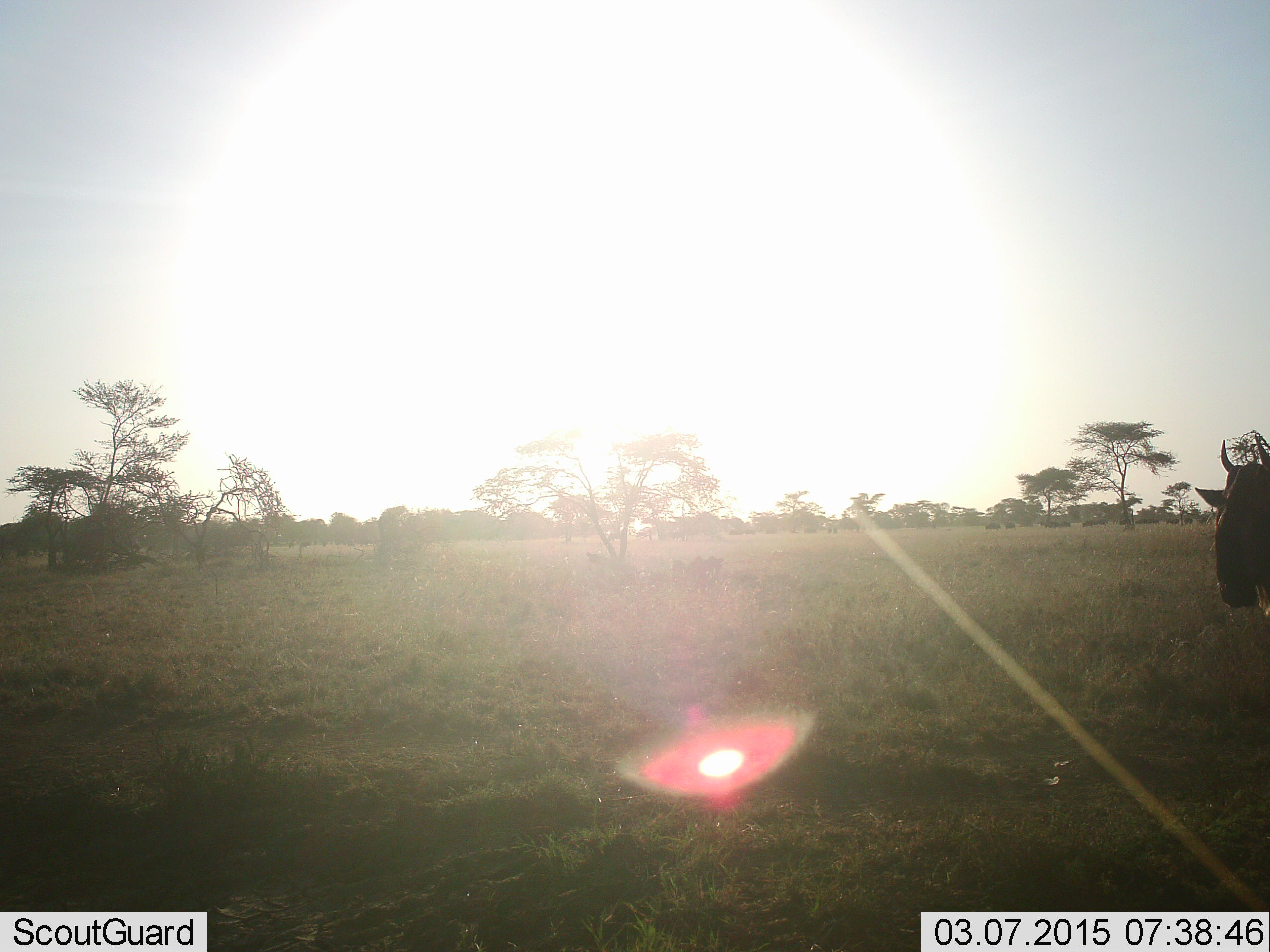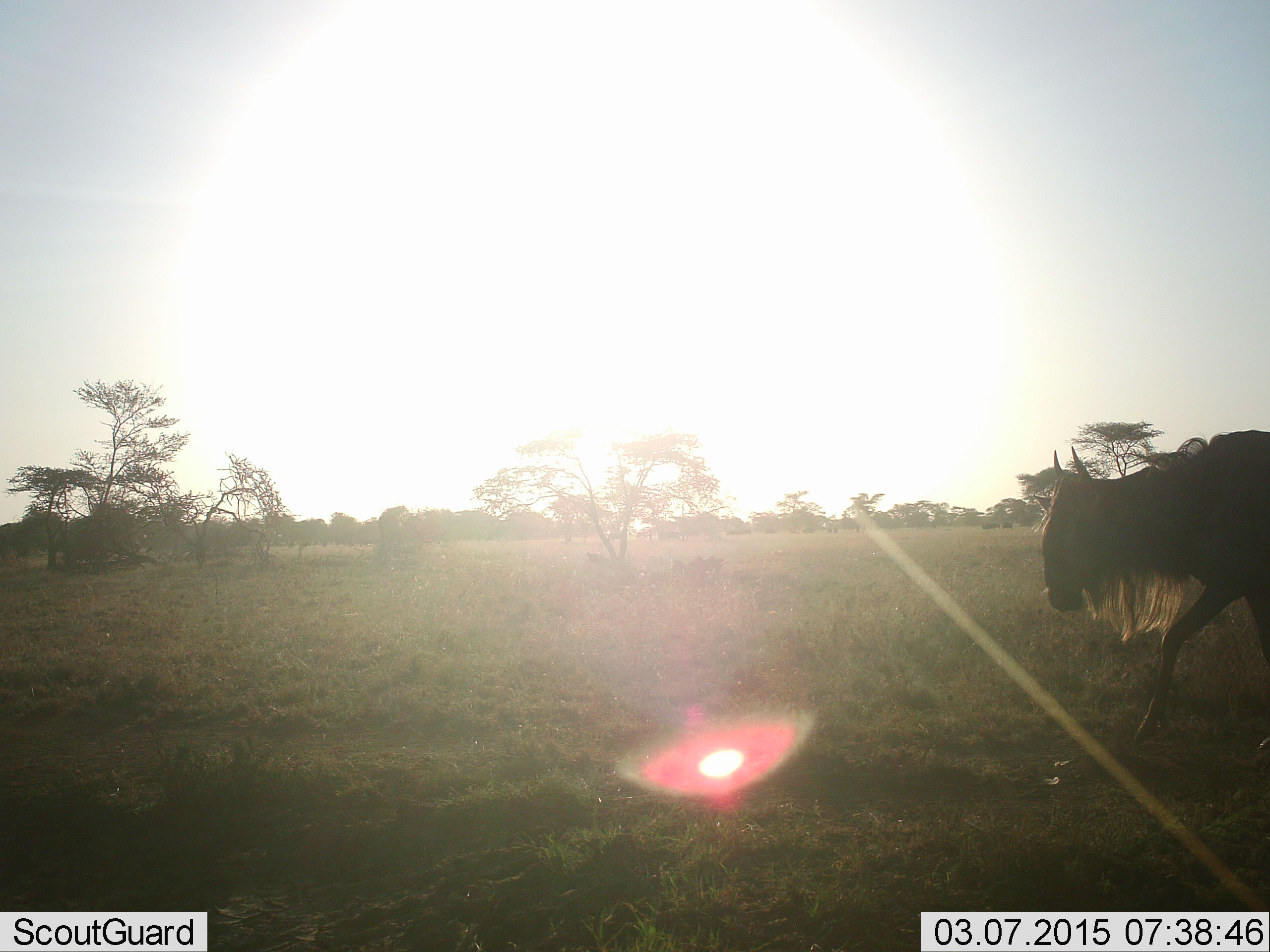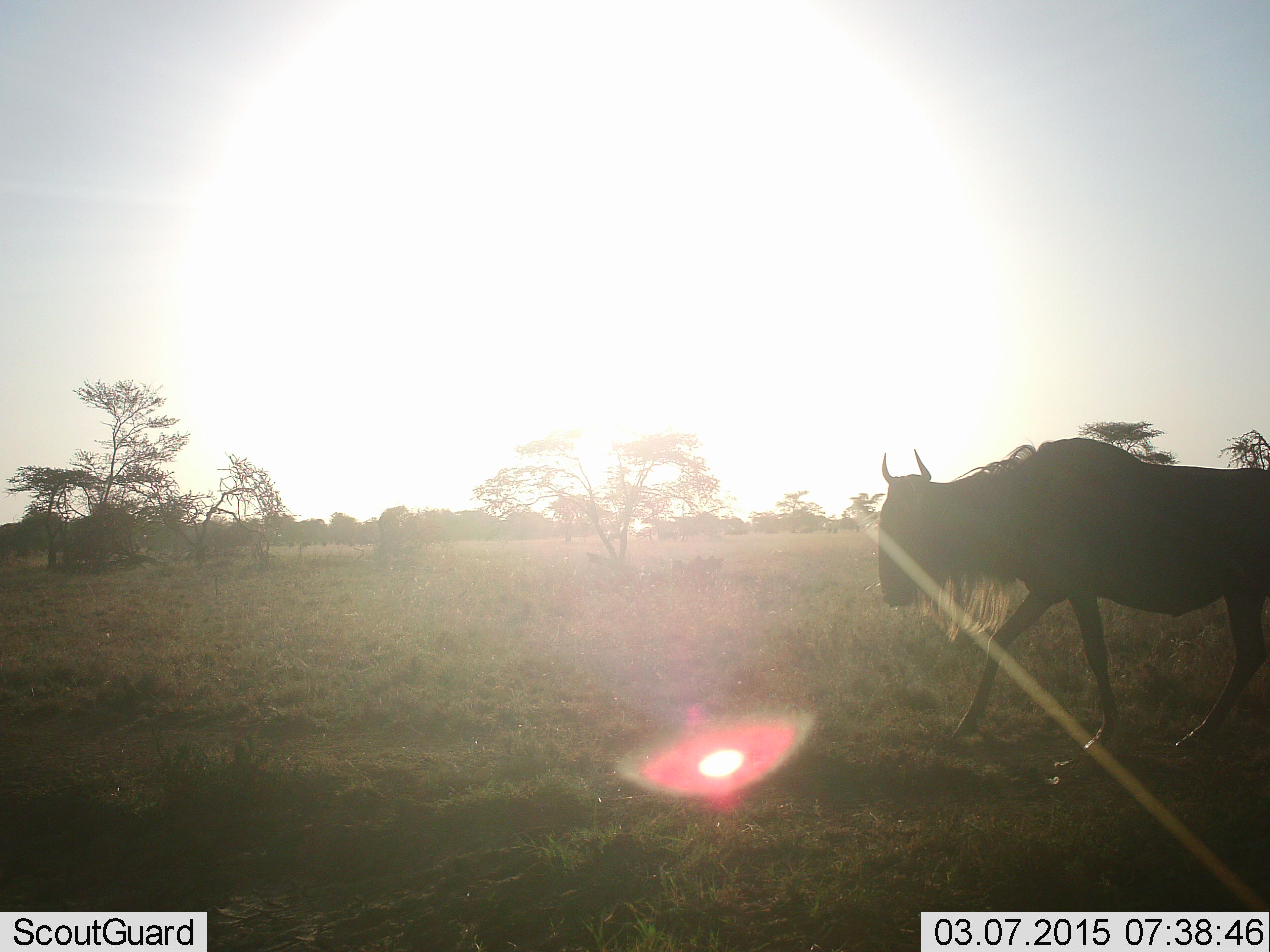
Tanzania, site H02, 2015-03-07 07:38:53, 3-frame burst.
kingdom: Animalia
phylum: Chordata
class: Mammalia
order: Artiodactyla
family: Bovidae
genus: Connochaetes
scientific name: Connochaetes taurinus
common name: blue wildebeest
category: wildebeest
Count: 1.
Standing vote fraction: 20%.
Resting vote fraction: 0%.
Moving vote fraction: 90%.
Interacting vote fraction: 0%.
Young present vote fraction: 0%.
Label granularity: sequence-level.